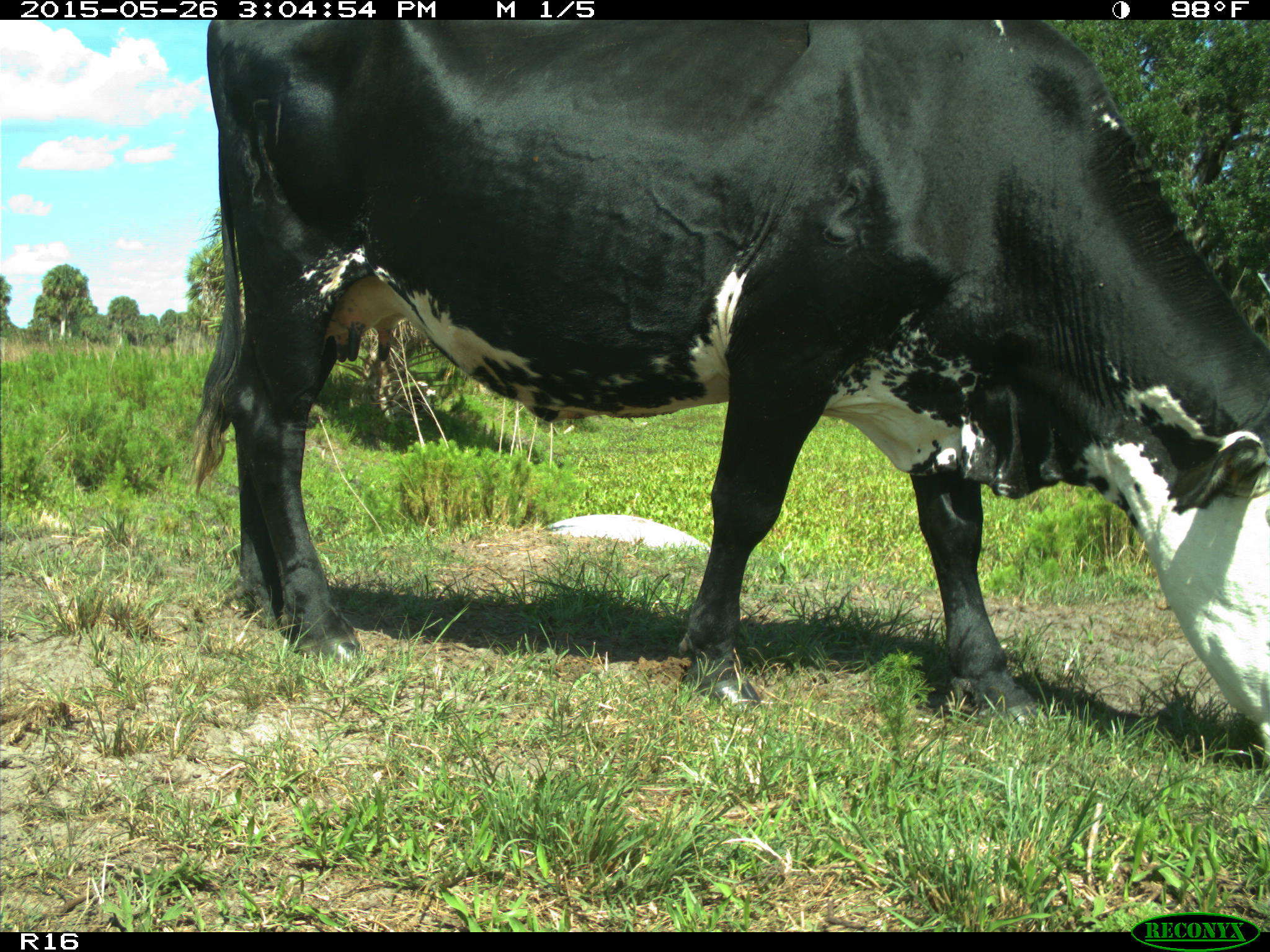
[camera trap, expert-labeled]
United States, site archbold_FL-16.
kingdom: Animalia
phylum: Chordata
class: Mammalia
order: Artiodactyla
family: Bovidae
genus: Bos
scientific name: Bos taurus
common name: domestic cow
Bos taurus (domestic cow).